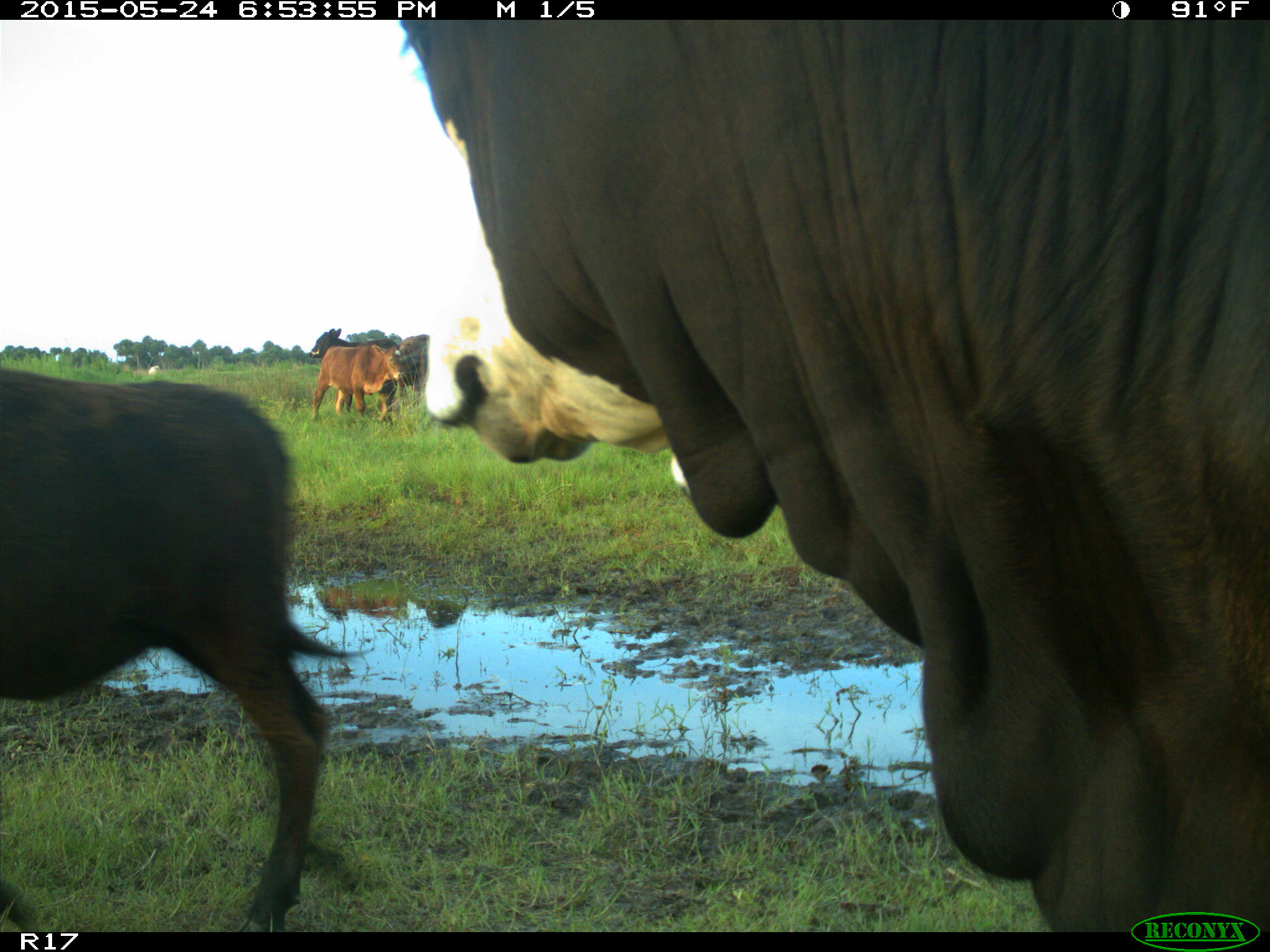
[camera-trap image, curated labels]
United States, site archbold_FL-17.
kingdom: Animalia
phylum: Chordata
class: Mammalia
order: Artiodactyla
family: Bovidae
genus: Bos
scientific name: Bos taurus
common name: domestic cow